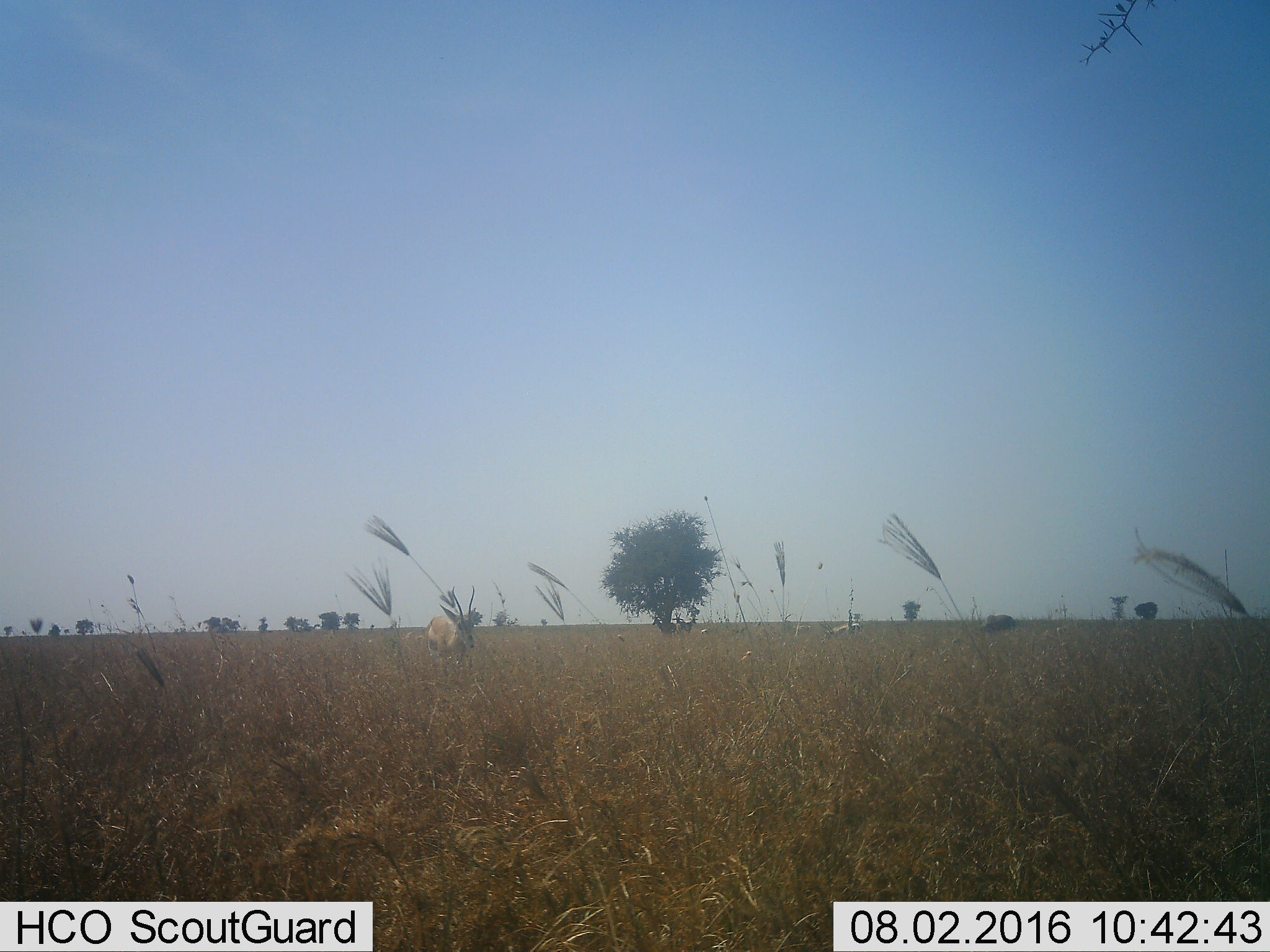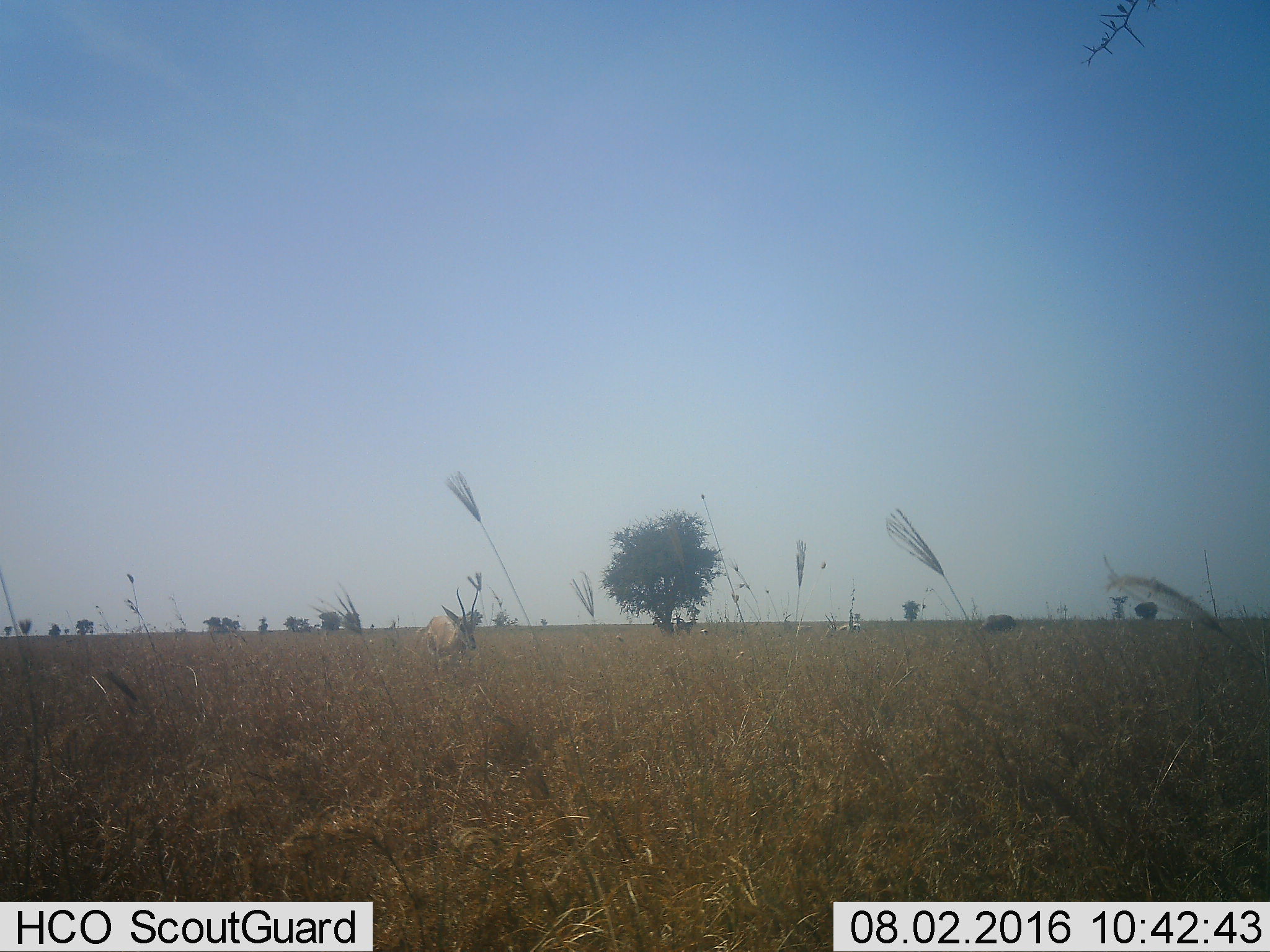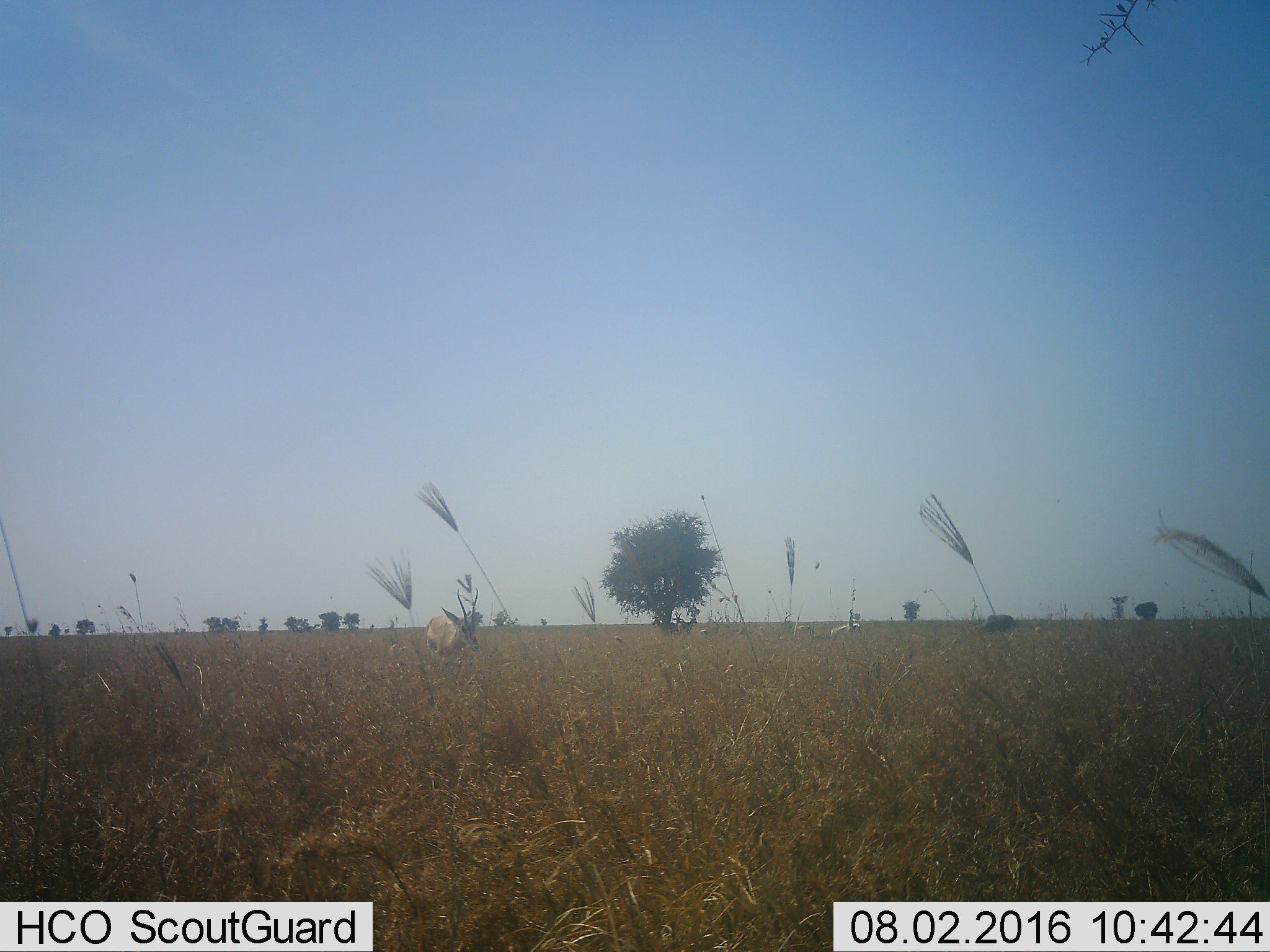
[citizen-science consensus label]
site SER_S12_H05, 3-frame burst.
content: unidentified animal